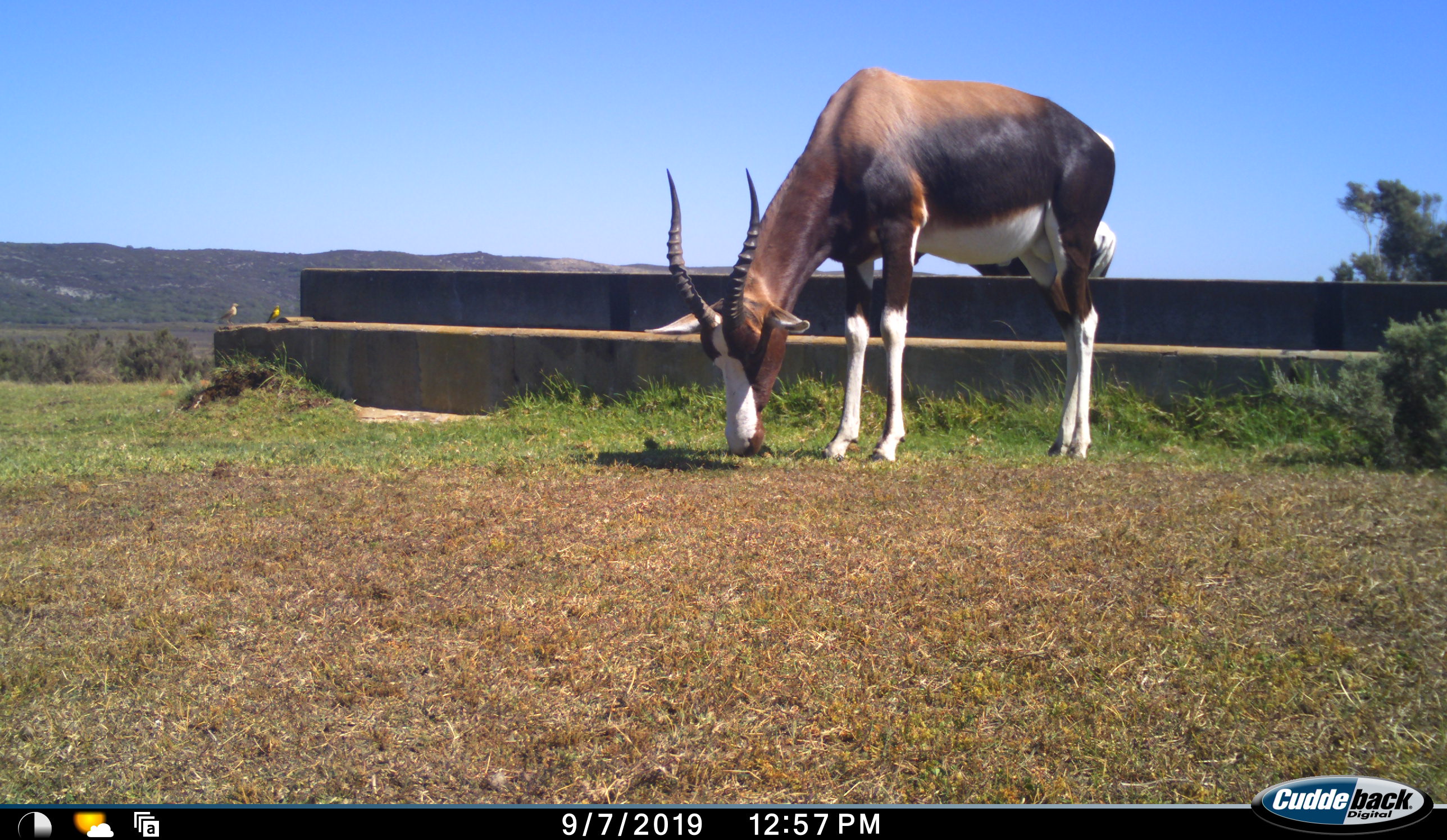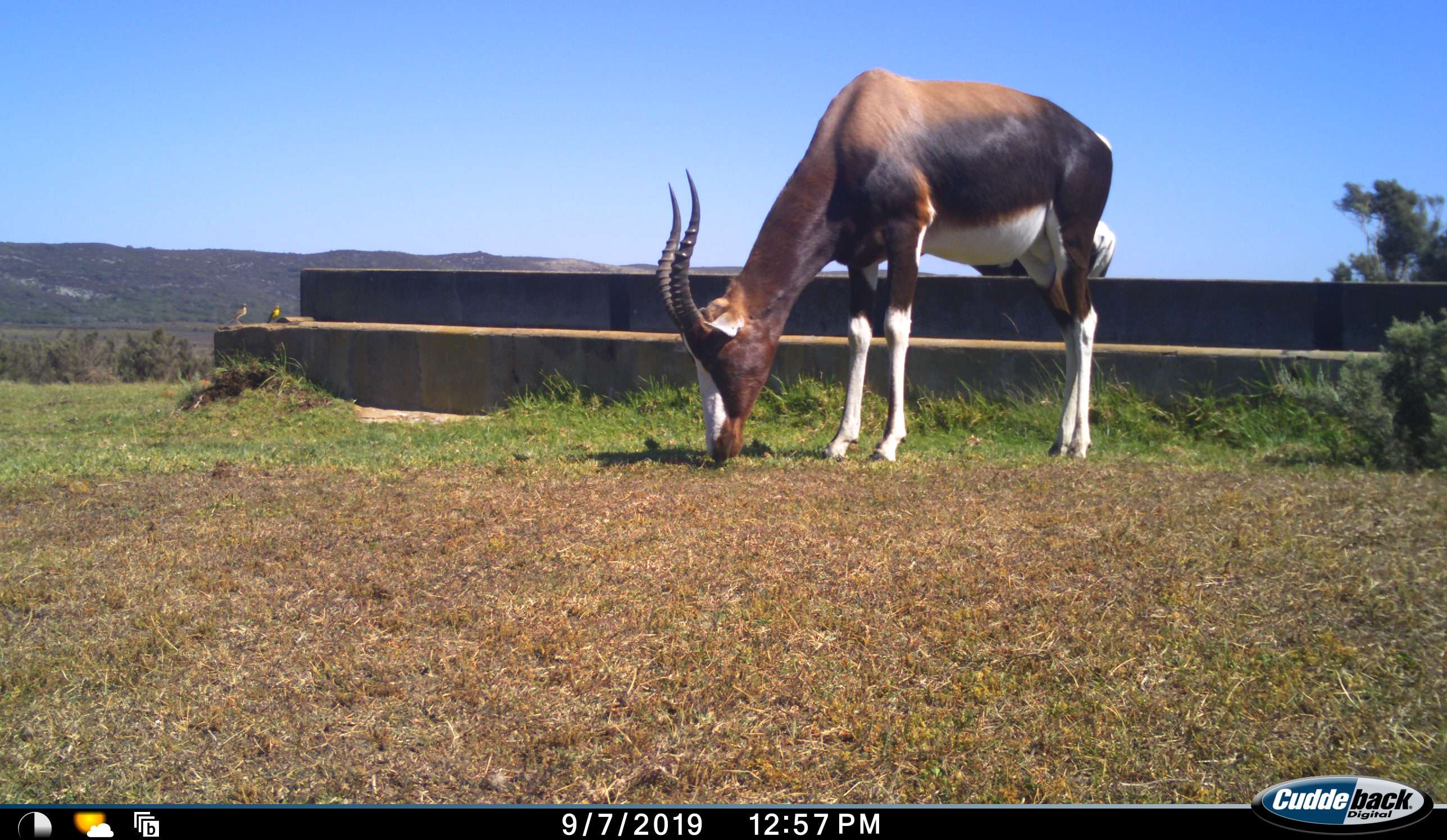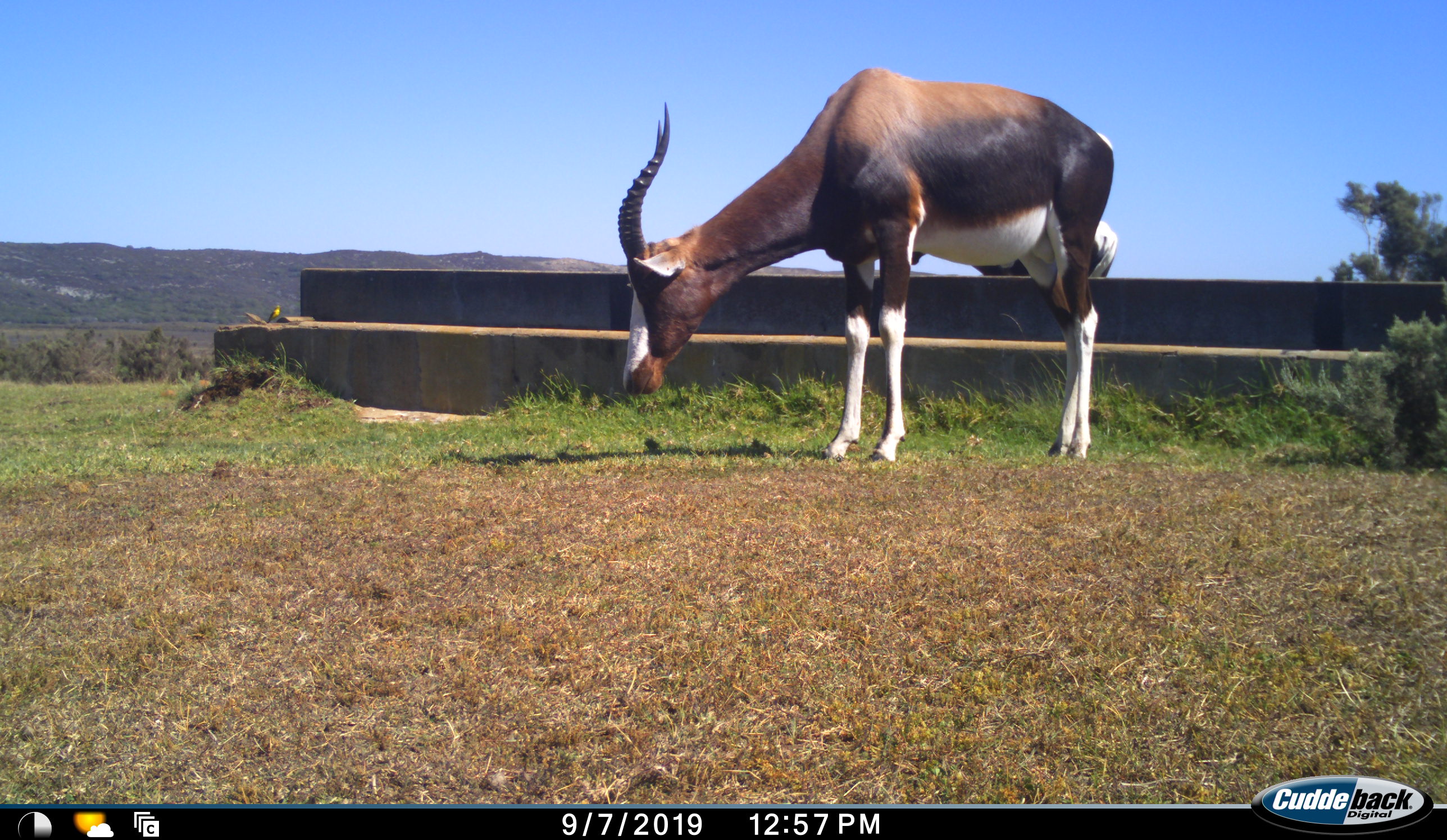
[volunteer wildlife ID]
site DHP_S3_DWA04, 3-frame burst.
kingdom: Animalia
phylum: Chordata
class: Aves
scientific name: Aves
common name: bird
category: birdother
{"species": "birdother (bird) (Aves)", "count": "2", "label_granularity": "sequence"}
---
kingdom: Animalia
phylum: Chordata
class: Mammalia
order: Artiodactyla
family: Bovidae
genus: Damaliscus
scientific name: Damaliscus pygargus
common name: bontebok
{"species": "bontebok (Damaliscus pygargus)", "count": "2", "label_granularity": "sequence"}